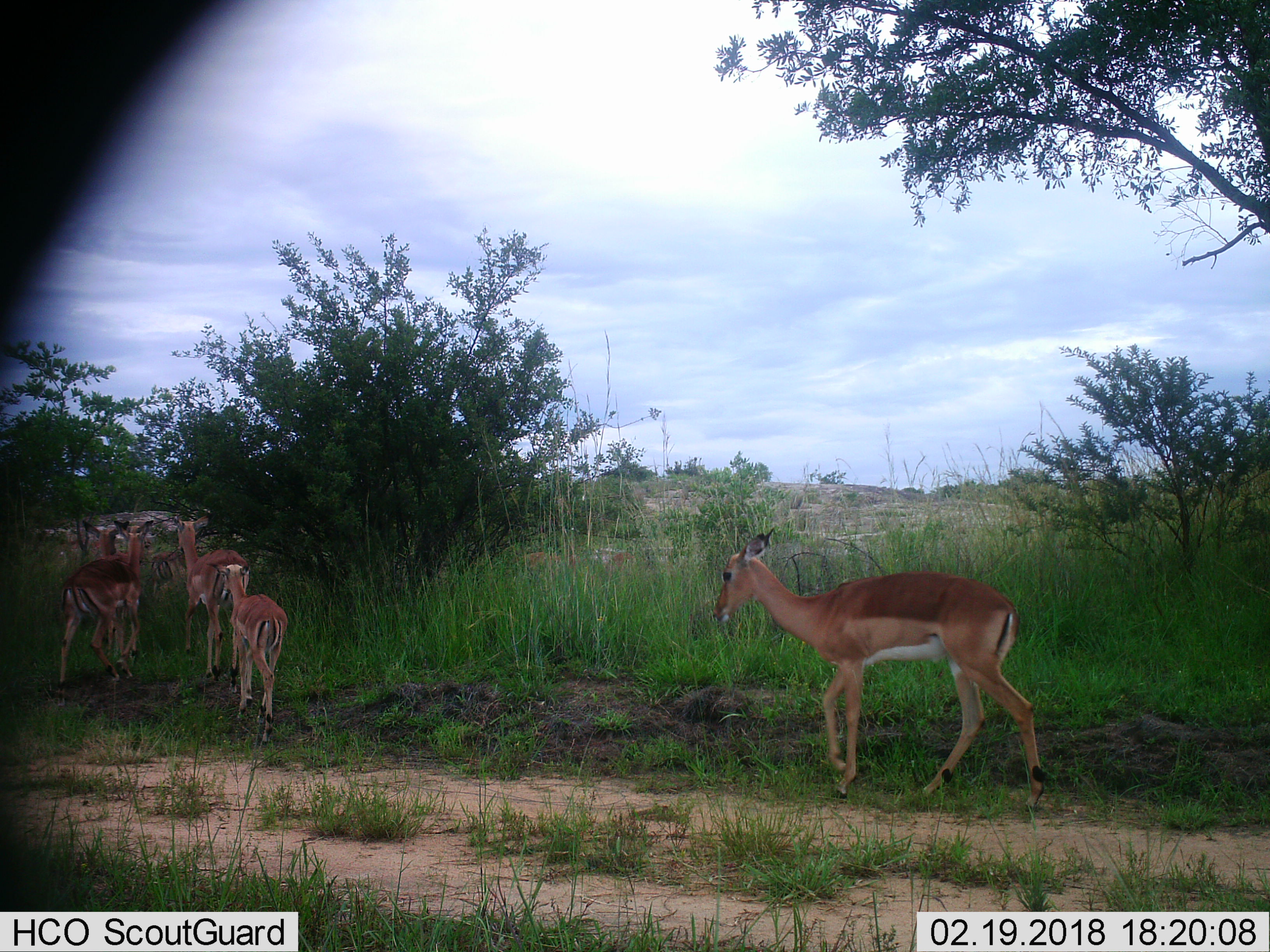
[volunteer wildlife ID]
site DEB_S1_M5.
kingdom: Animalia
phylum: Chordata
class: Mammalia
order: Artiodactyla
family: Bovidae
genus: Aepyceros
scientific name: Aepyceros melampus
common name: impala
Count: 6.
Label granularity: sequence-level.